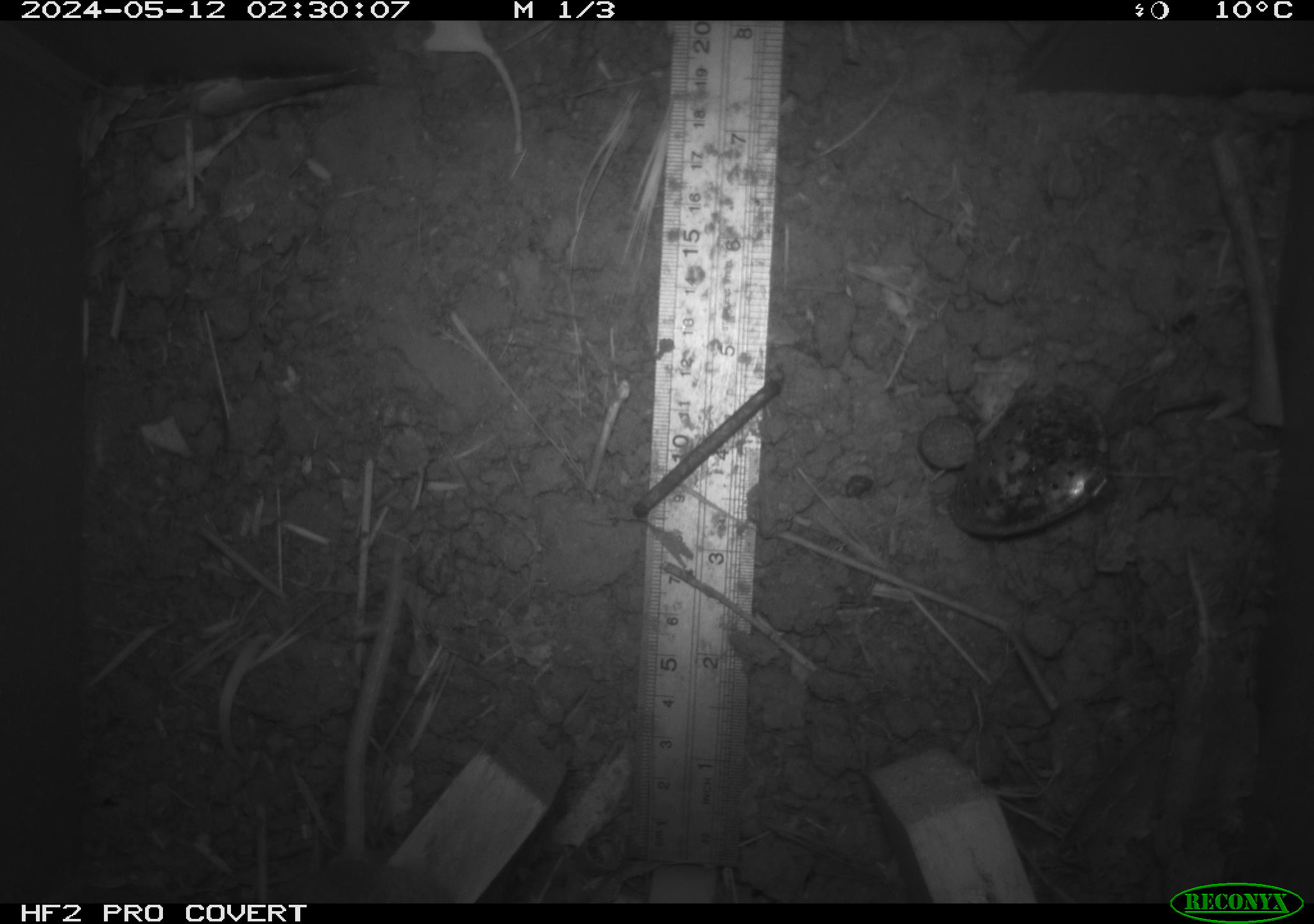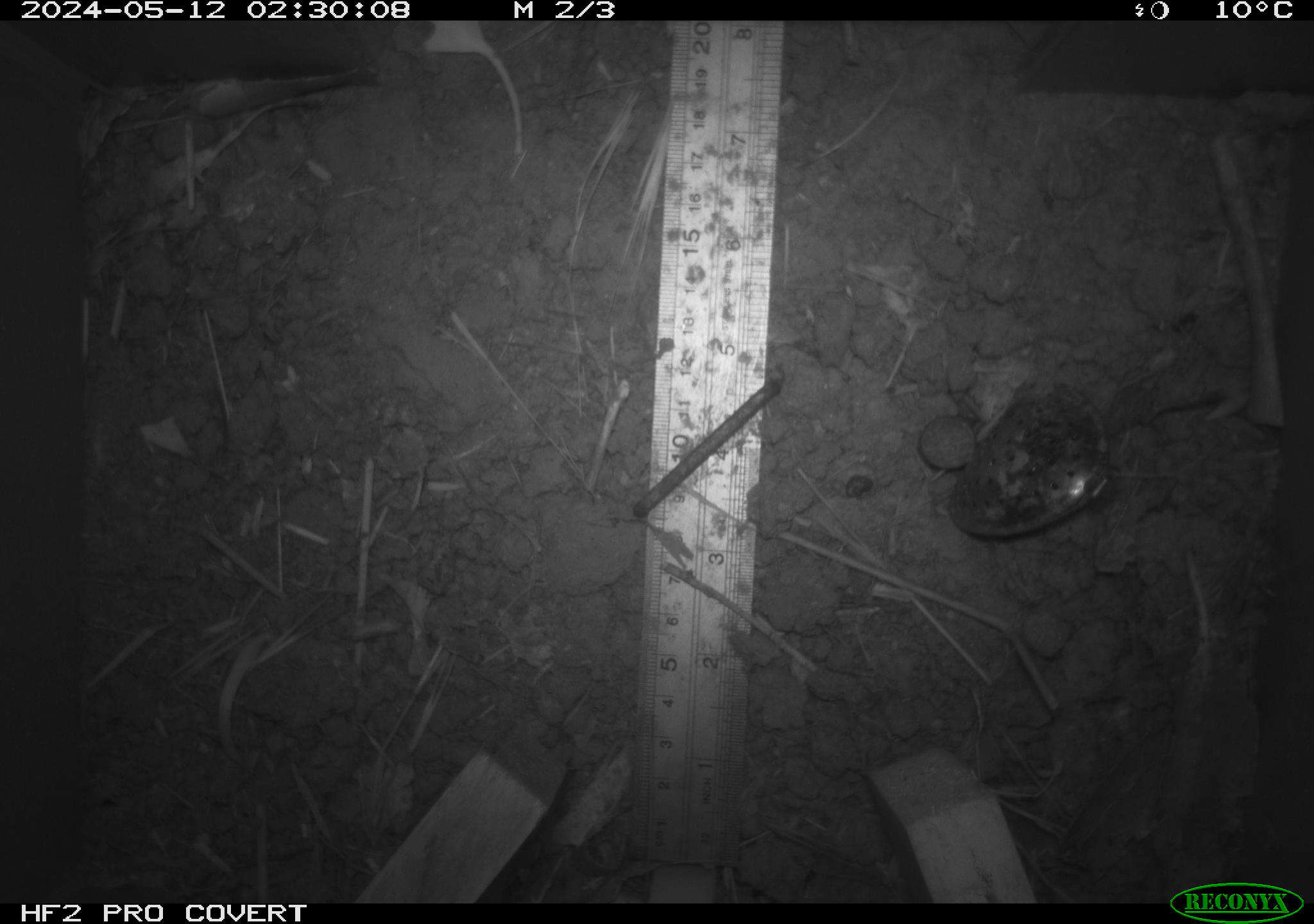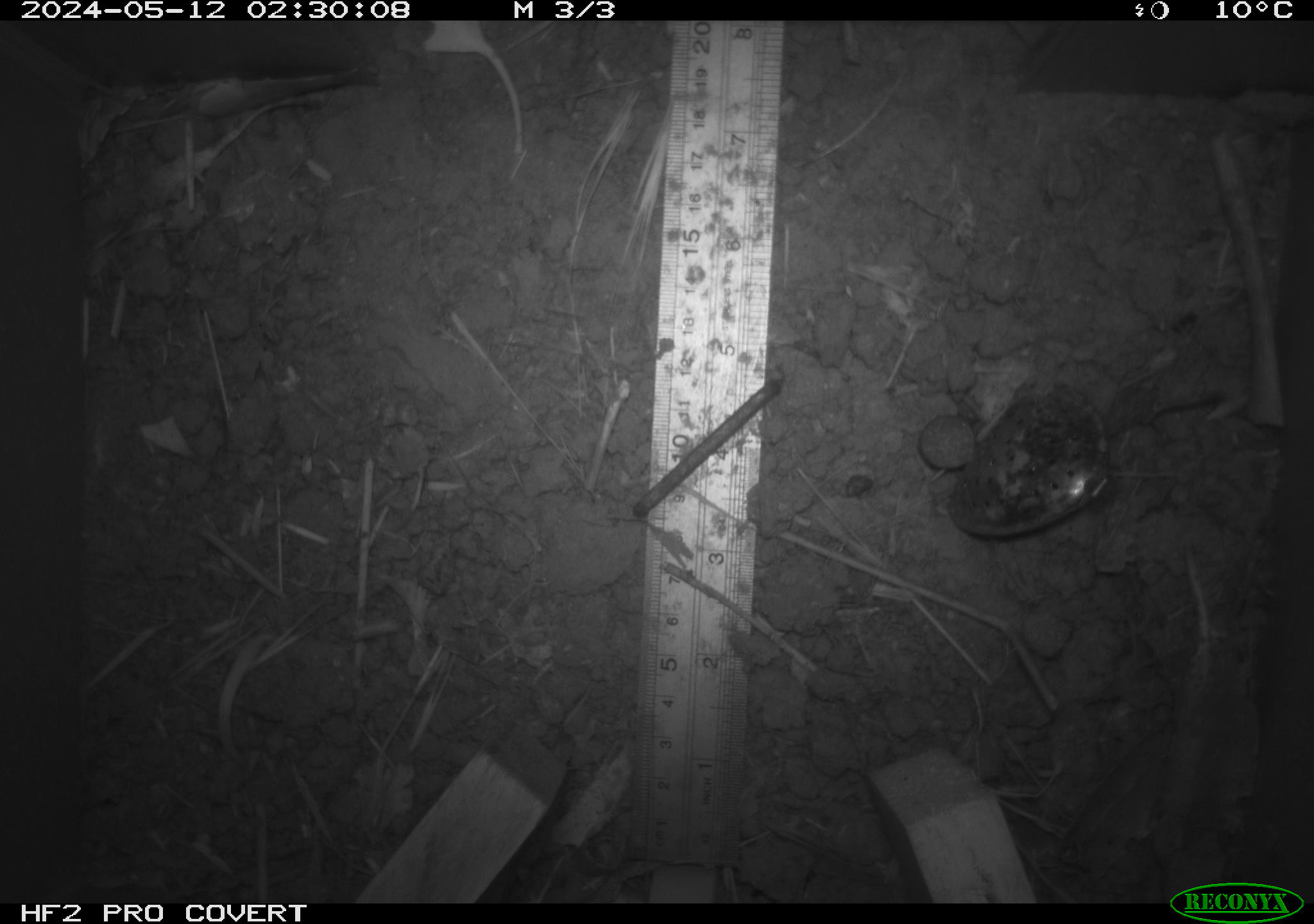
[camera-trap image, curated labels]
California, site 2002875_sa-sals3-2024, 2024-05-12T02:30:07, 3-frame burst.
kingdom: Animalia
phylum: Chordata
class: Mammalia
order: Rodentia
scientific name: Rodentia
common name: rodent